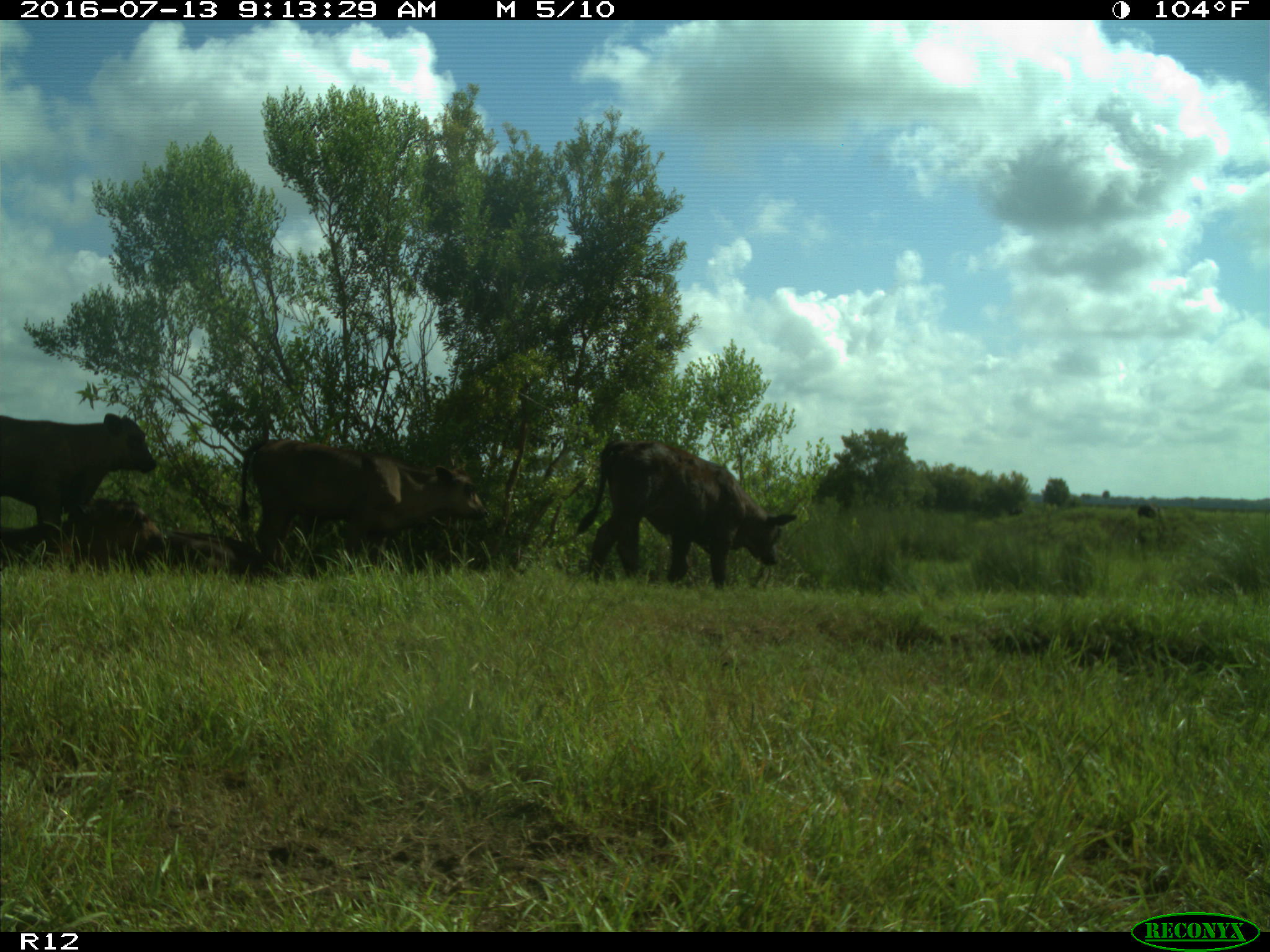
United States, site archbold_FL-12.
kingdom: Animalia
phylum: Chordata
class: Mammalia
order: Artiodactyla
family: Bovidae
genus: Bos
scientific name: Bos taurus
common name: domestic cow